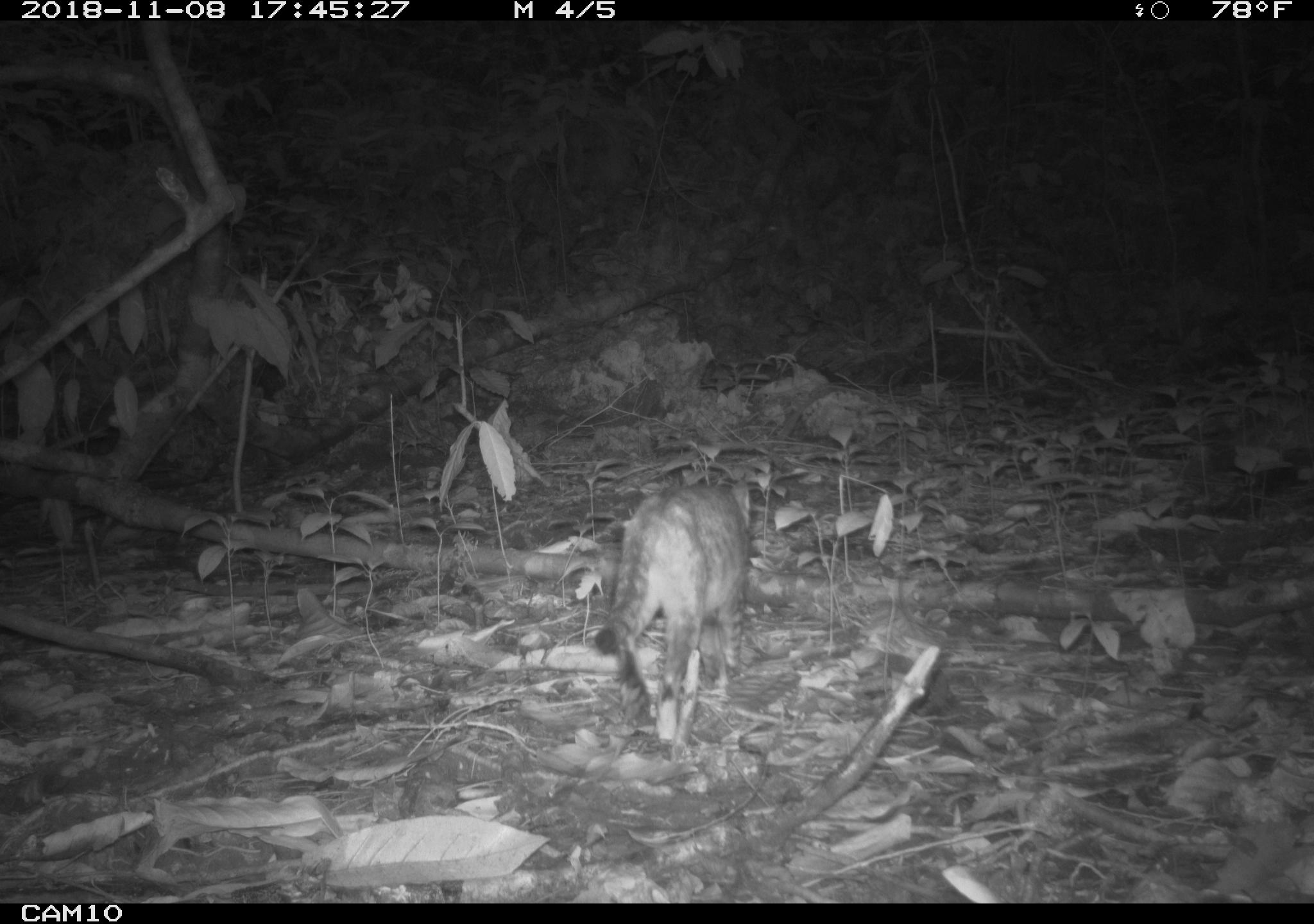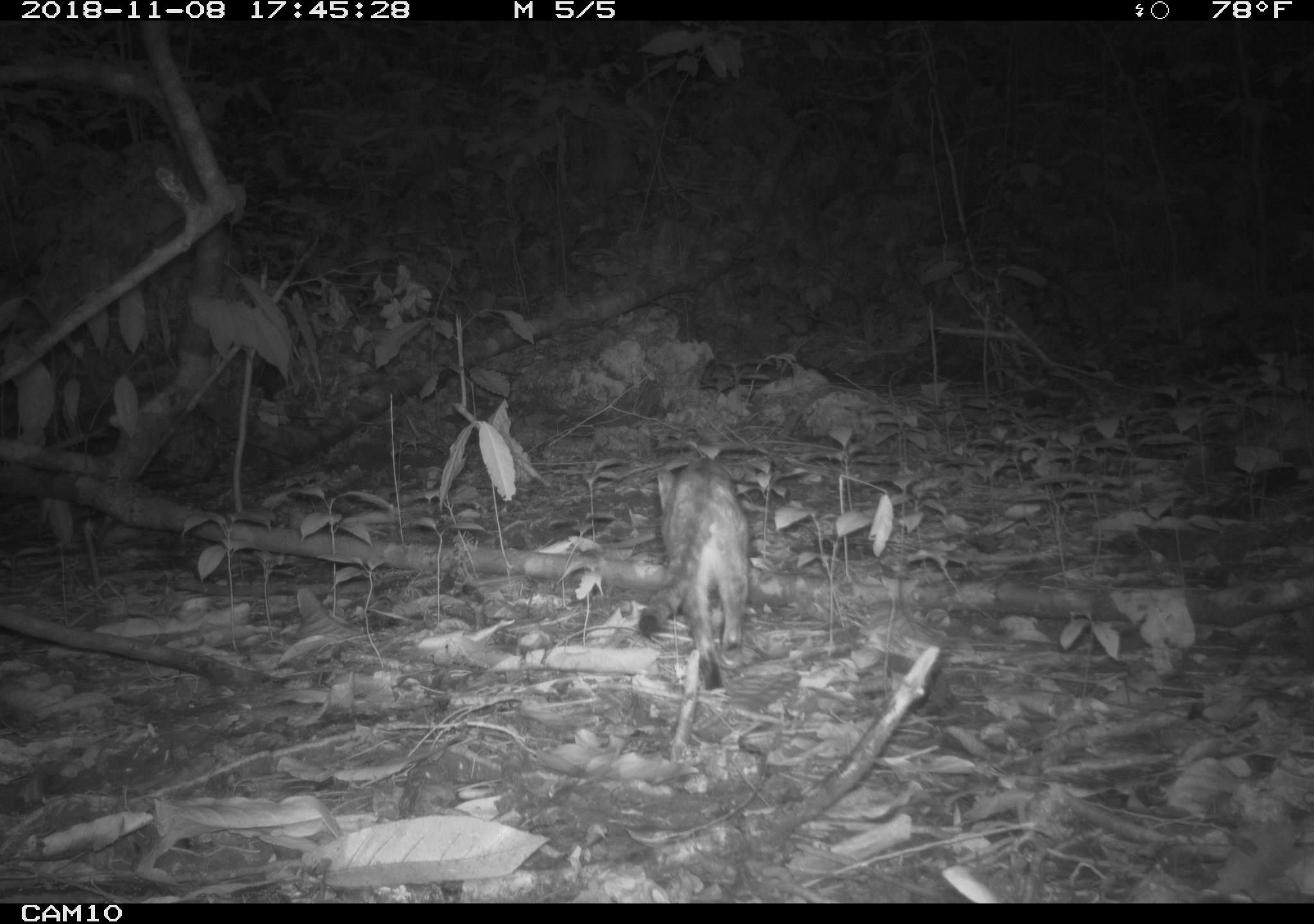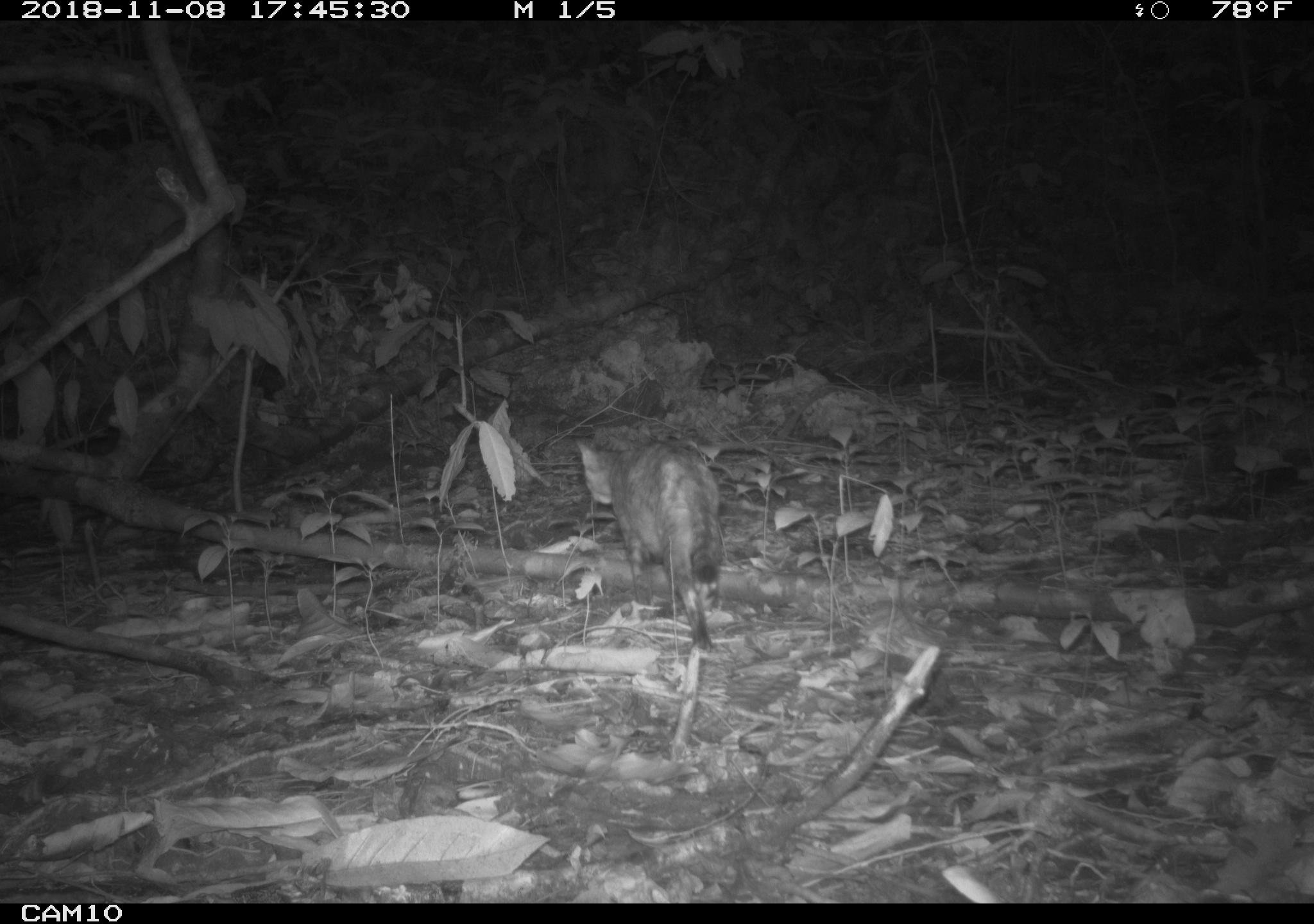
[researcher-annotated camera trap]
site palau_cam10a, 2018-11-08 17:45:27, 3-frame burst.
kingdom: Animalia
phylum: Chordata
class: Mammalia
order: Carnivora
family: Felidae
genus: Felis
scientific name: Felis catus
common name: cat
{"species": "cat (Felis catus)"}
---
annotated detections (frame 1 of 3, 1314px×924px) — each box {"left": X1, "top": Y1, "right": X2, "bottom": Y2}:
cat: {"left": 592, "top": 480, "right": 751, "bottom": 756}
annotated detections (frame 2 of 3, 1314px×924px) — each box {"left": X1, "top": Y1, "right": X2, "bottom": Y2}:
cat: {"left": 638, "top": 454, "right": 753, "bottom": 754}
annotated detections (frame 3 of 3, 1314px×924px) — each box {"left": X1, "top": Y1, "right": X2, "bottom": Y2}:
cat: {"left": 570, "top": 437, "right": 721, "bottom": 656}